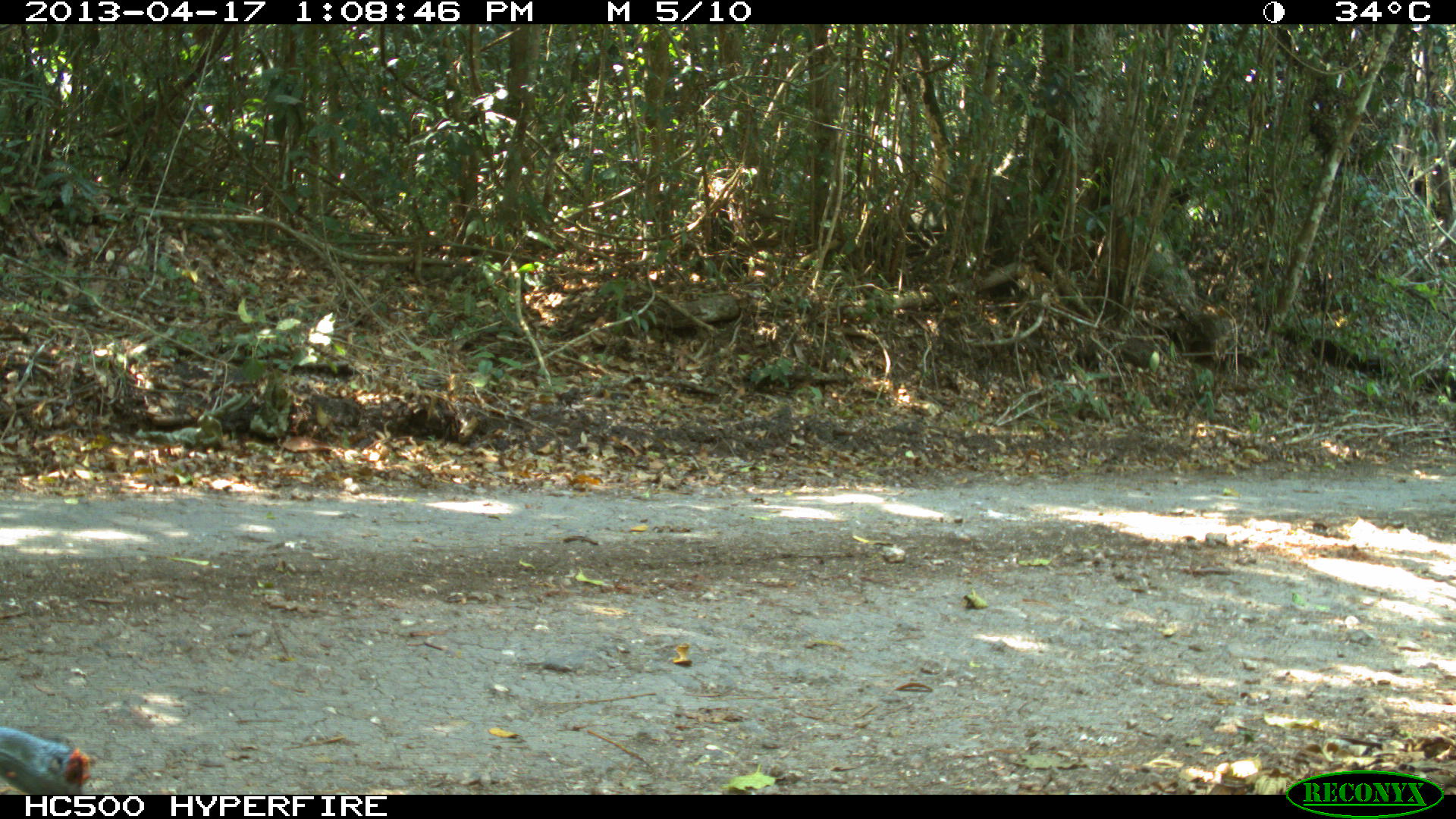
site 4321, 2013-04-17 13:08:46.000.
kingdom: Animalia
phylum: Chordata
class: Aves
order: Galliformes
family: Phasianidae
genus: Meleagris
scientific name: Meleagris ocellata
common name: ocellated turkey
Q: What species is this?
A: Meleagris ocellata (ocellated turkey).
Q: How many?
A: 1.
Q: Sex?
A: Male.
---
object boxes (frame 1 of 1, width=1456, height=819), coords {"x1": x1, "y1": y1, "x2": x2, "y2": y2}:
meleagris ocellata: {"x1": 0, "y1": 725, "x2": 98, "y2": 794}